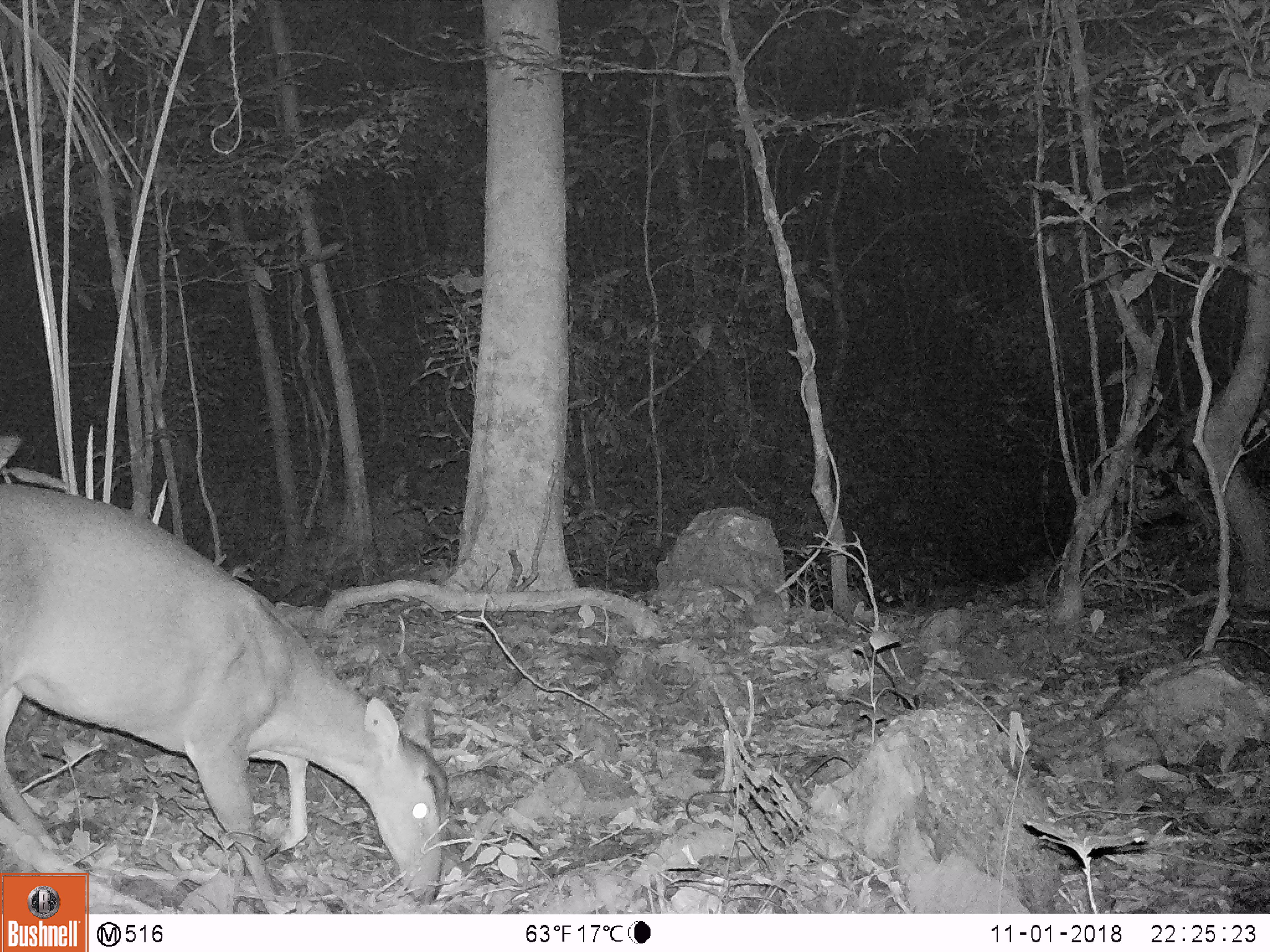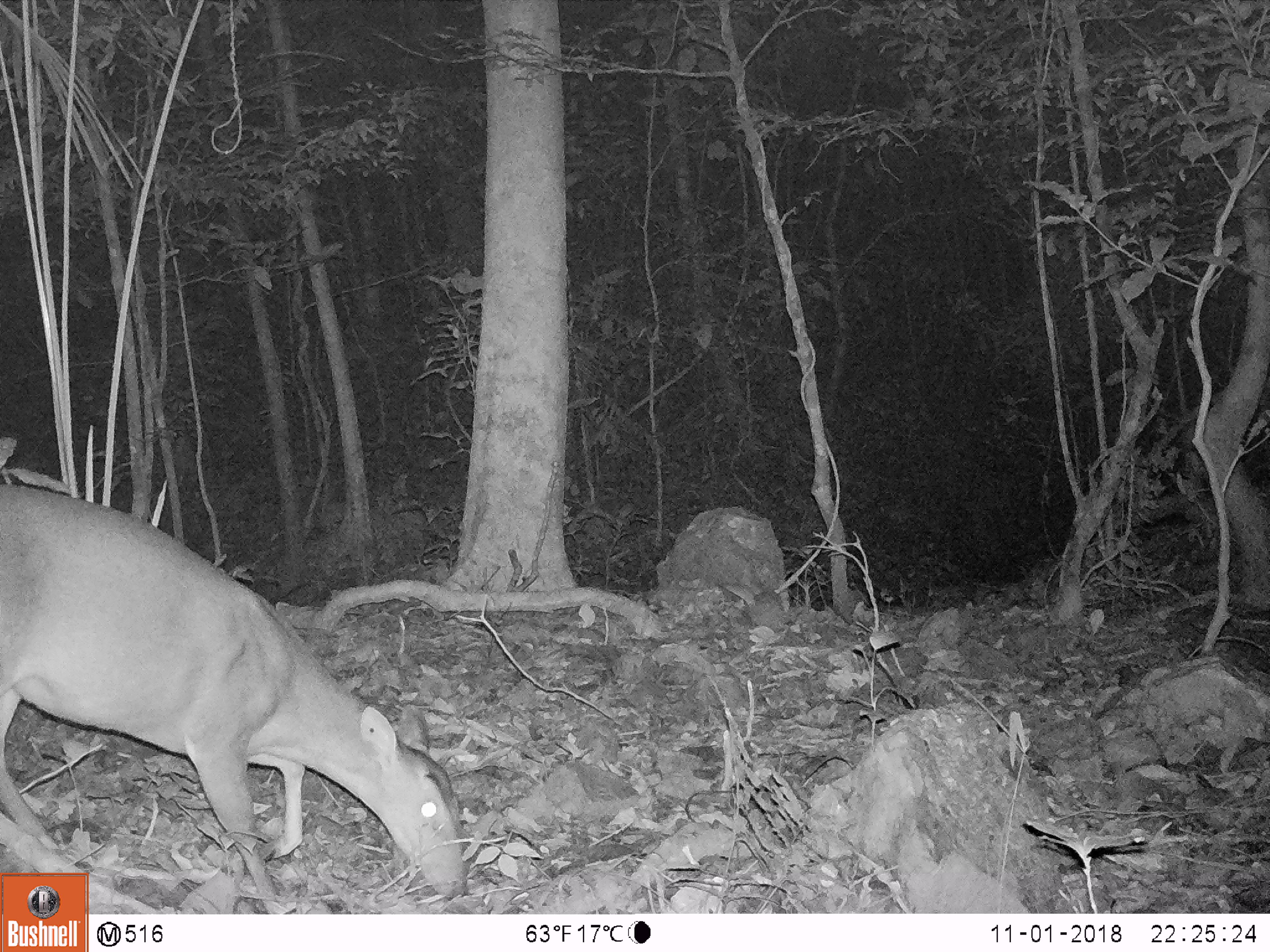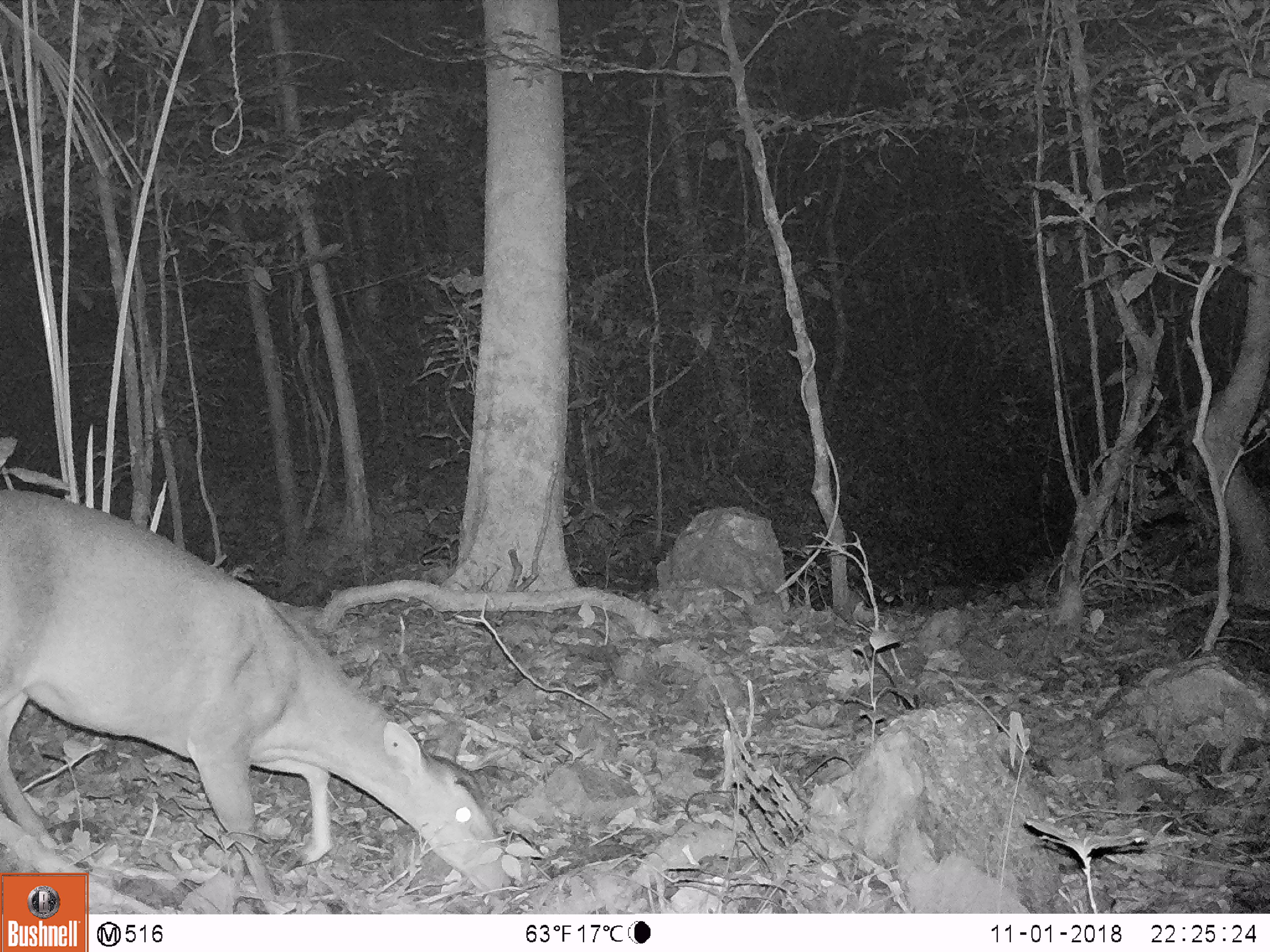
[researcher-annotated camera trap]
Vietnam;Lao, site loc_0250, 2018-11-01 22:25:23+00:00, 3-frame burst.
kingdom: Animalia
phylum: Chordata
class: Mammalia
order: Artiodactyla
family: Cervidae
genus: Muntiacus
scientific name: Muntiacus vuquangensis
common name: large-antlered muntjac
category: large antlered muntjac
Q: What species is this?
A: Large antlered muntjac (large-antlered muntjac) (Muntiacus vuquangensis).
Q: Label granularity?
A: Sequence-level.